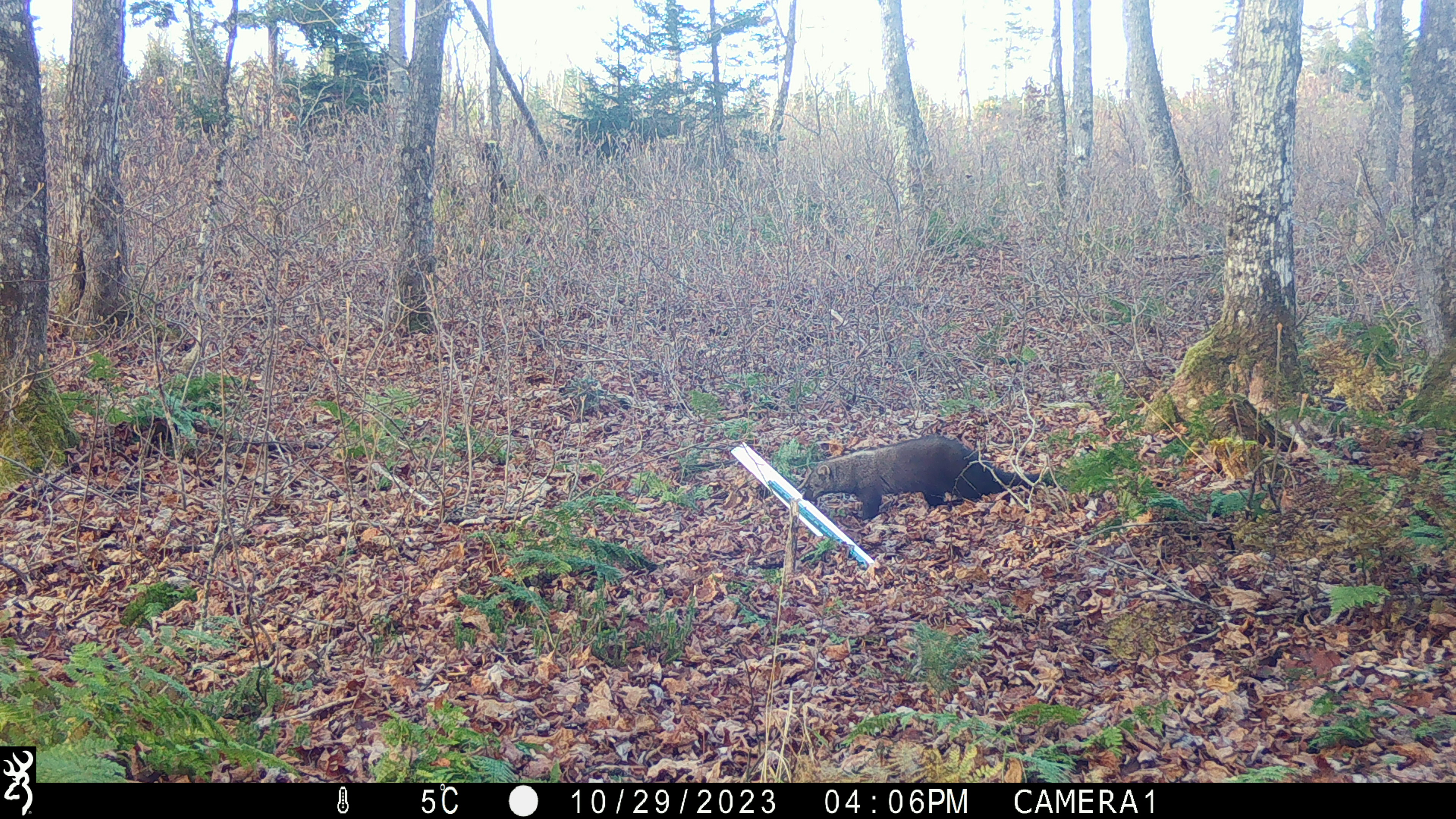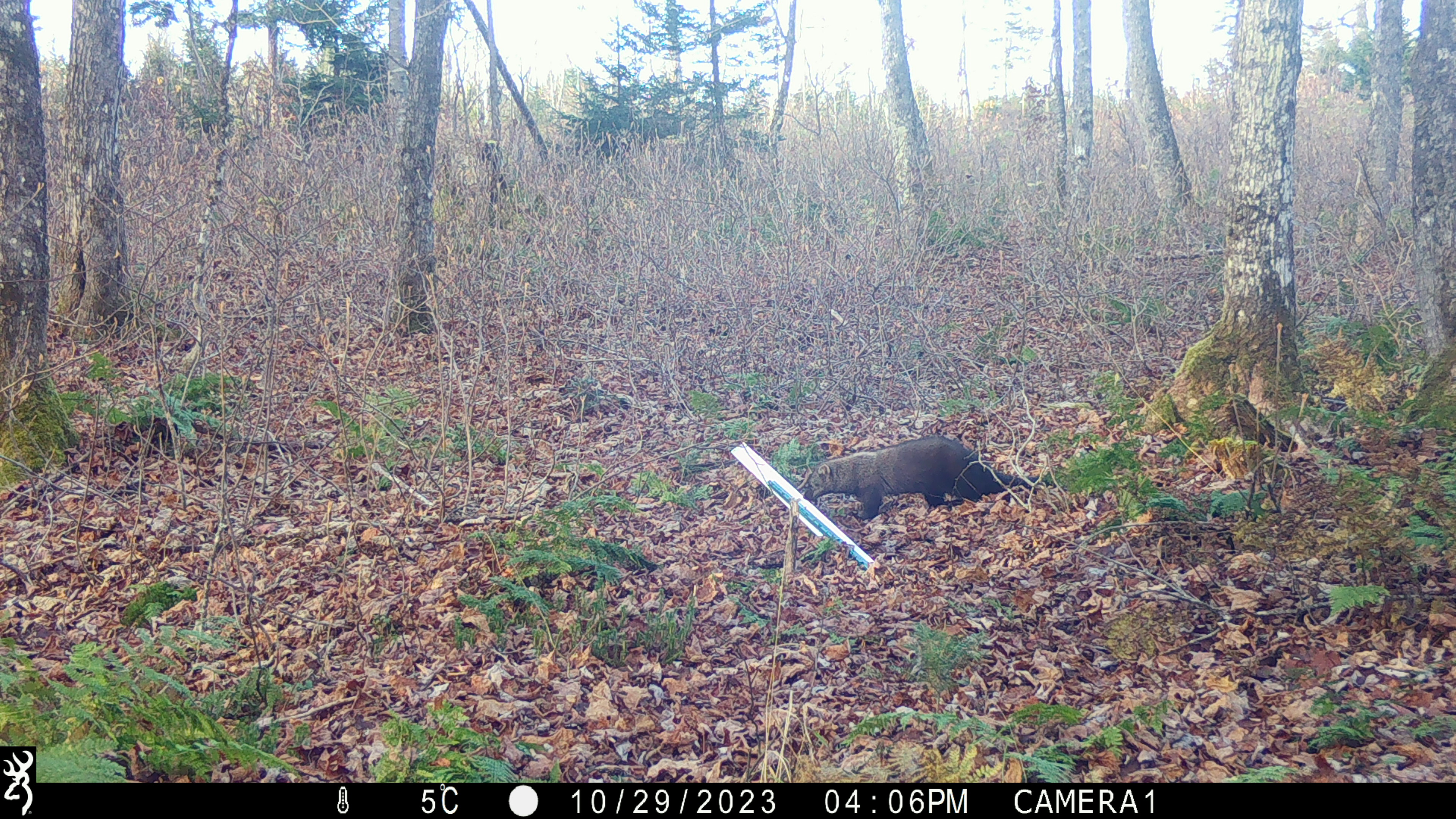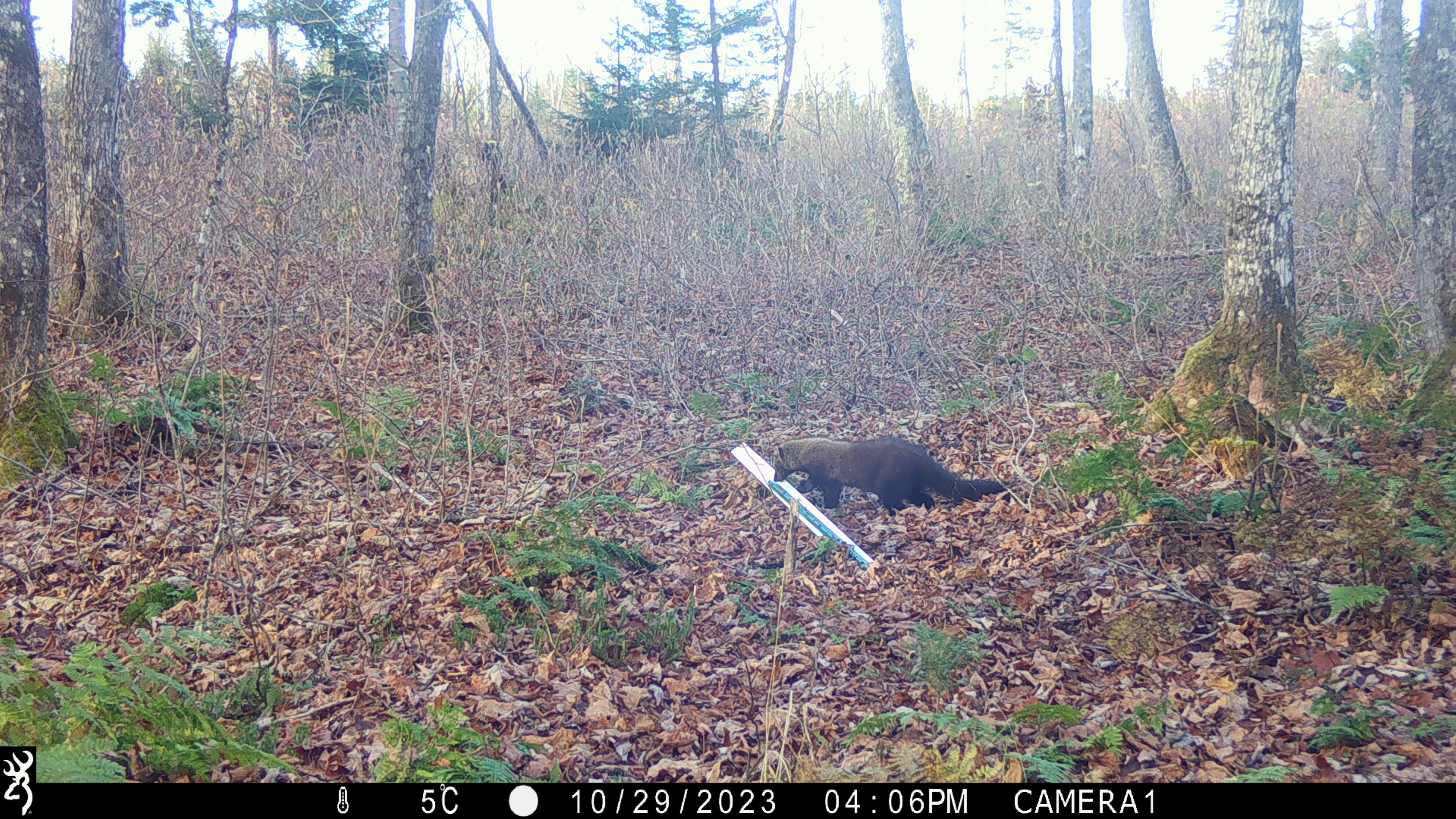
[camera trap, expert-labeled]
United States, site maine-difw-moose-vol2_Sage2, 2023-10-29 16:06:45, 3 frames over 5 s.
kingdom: Animalia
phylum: Chordata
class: Mammalia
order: Carnivora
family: Mustelidae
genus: Pekania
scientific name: Pekania pennanti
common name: fisher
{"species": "fisher (Pekania pennanti)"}